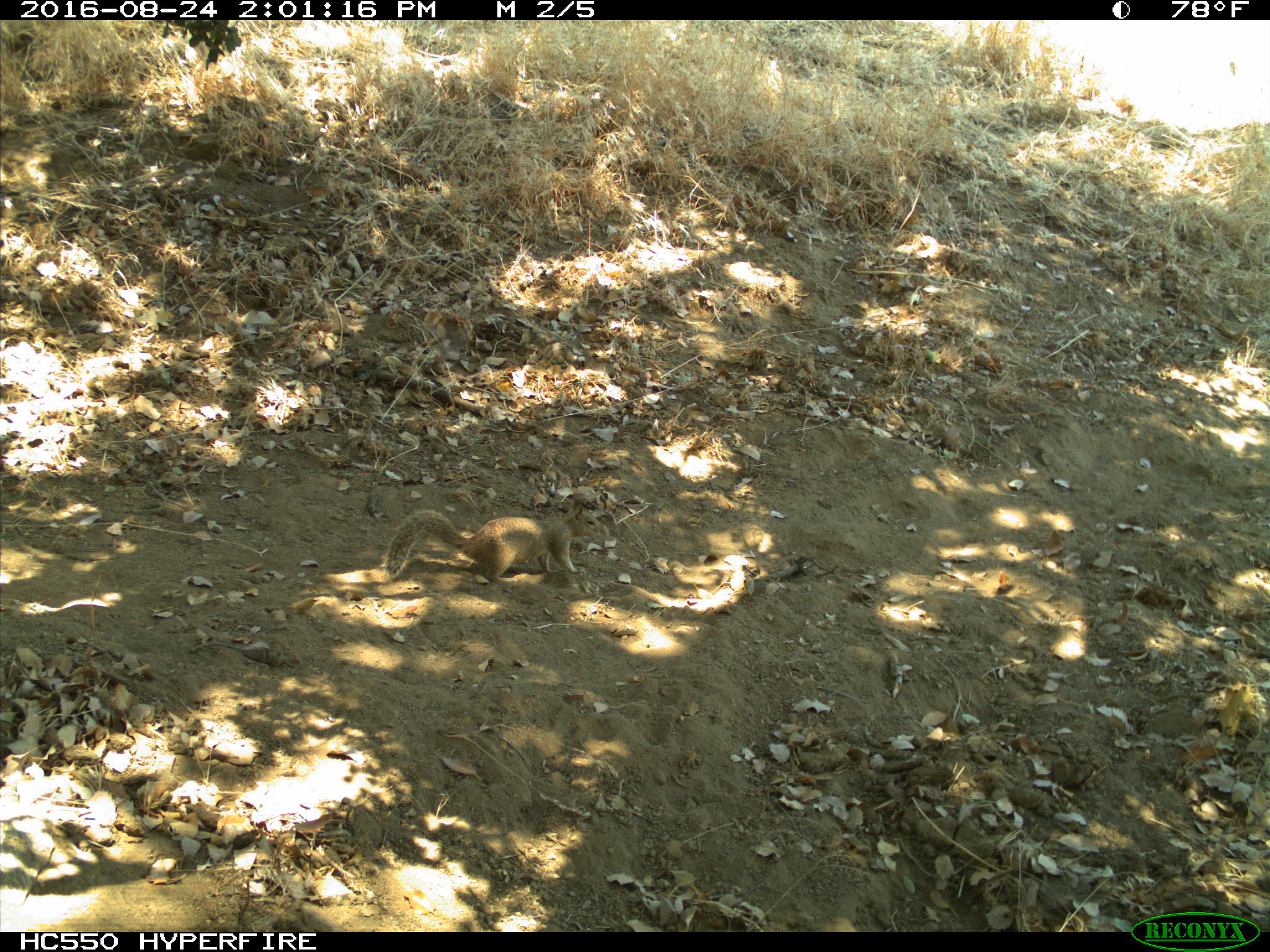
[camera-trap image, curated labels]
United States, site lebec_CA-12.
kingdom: Animalia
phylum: Chordata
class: Mammalia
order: Rodentia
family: Sciuridae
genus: Otospermophilus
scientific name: Otospermophilus beecheyi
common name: california ground squirrel